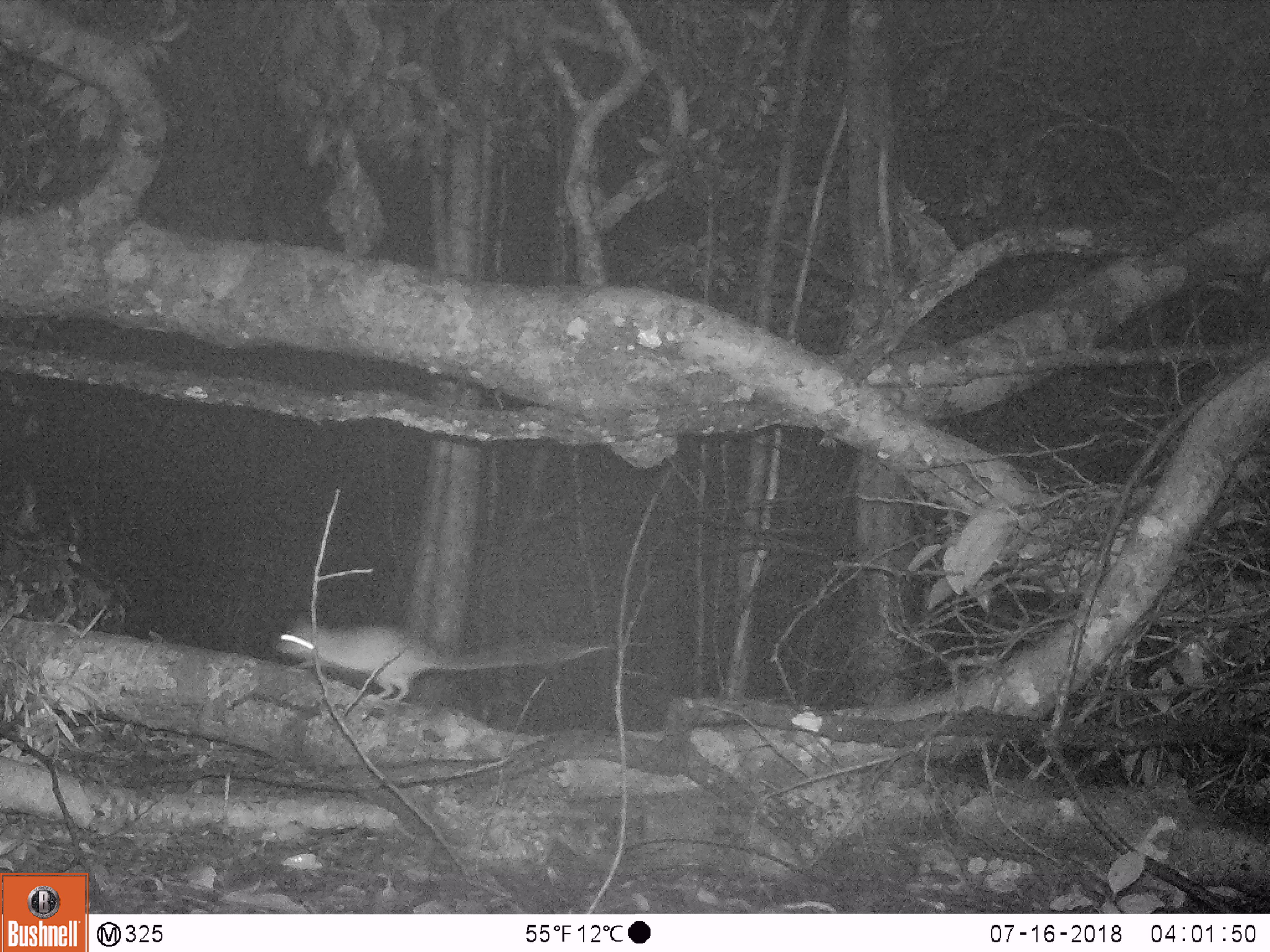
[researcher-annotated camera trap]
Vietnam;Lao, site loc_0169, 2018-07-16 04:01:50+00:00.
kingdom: Animalia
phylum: Chordata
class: Mammalia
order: Rodentia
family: Muridae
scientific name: Muridae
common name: old-world mice and rats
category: unidentified murid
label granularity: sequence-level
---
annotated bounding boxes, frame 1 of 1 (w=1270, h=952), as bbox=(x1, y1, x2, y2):
unidentified murid: bbox=(272, 609, 610, 705)